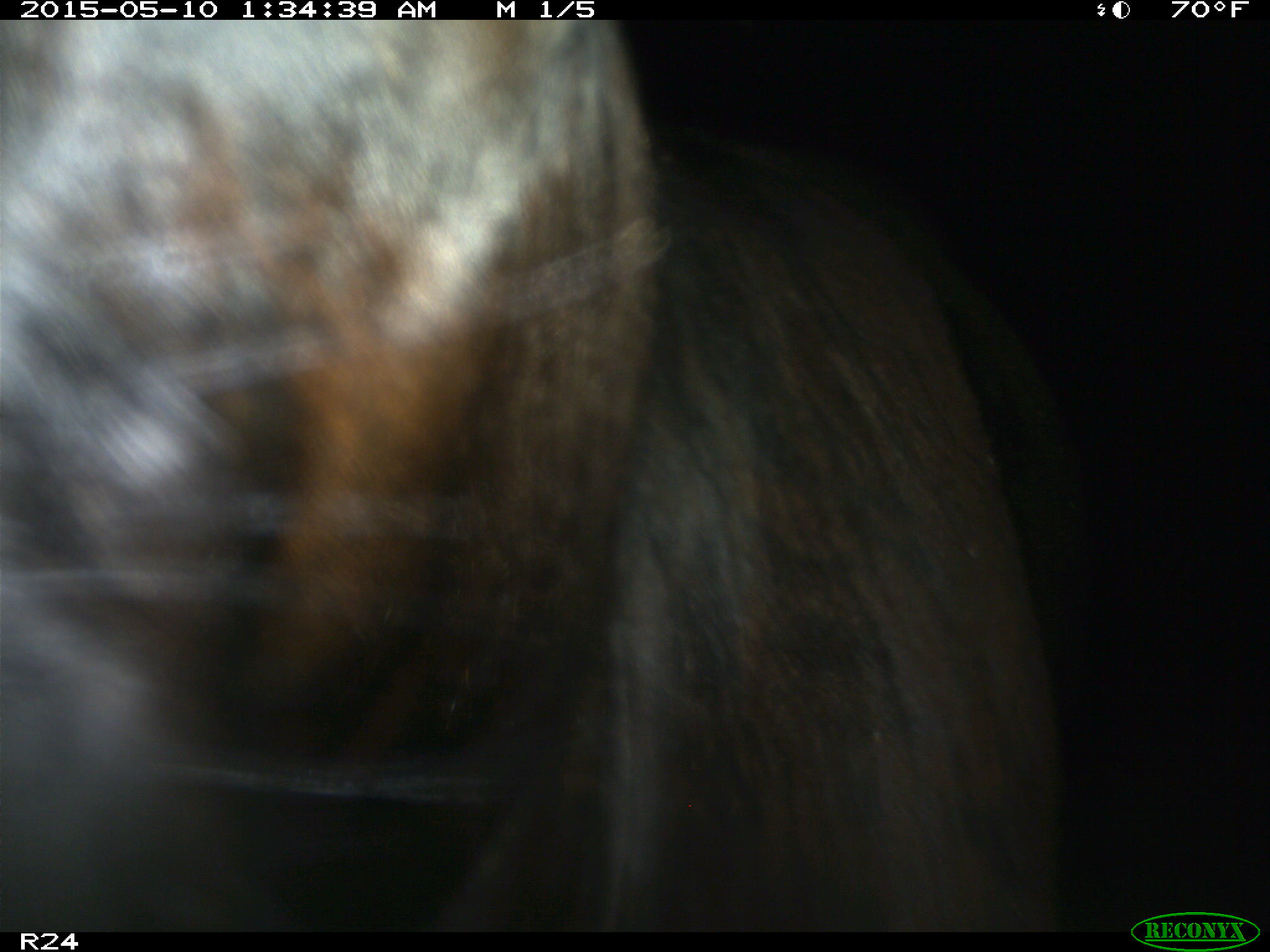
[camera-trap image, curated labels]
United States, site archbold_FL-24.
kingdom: Animalia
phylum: Chordata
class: Mammalia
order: Artiodactyla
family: Bovidae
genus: Bos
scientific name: Bos taurus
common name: domestic cow